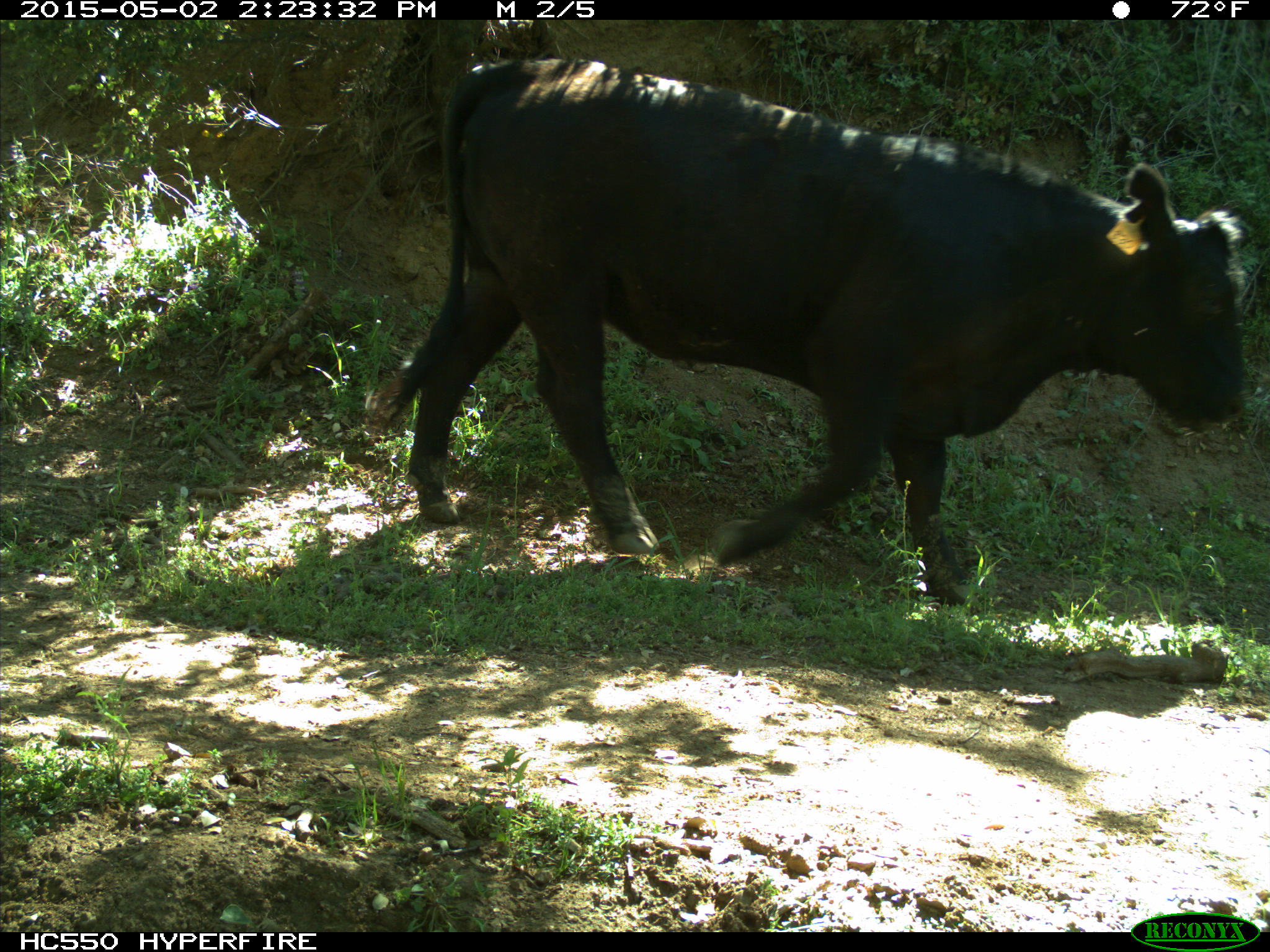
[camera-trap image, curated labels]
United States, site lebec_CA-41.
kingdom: Animalia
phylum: Chordata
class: Mammalia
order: Artiodactyla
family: Bovidae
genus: Bos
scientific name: Bos taurus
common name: domestic cow